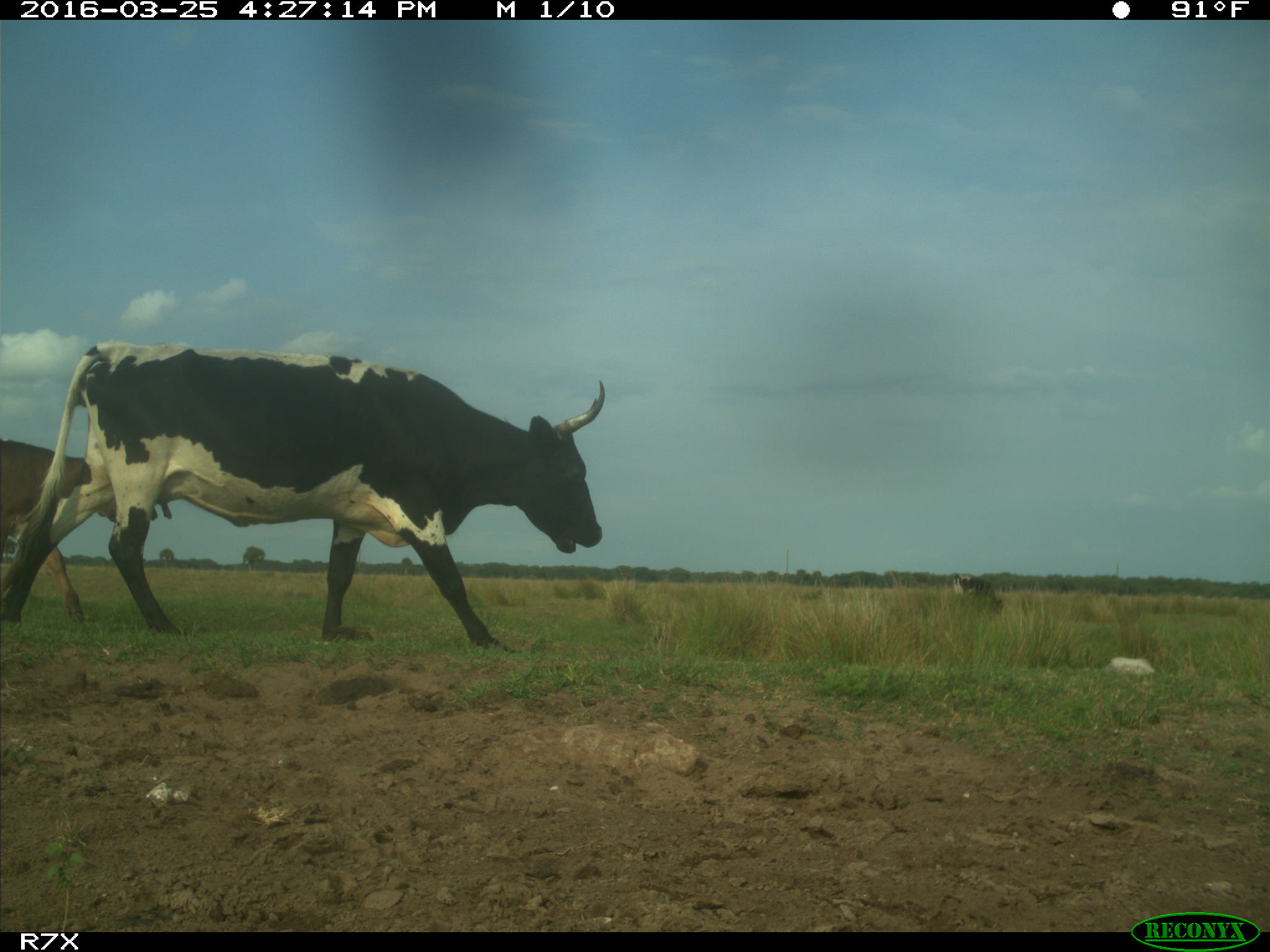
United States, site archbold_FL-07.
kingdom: Animalia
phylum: Chordata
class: Mammalia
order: Artiodactyla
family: Bovidae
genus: Bos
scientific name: Bos taurus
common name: domestic cow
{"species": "Bos taurus (domestic cow)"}